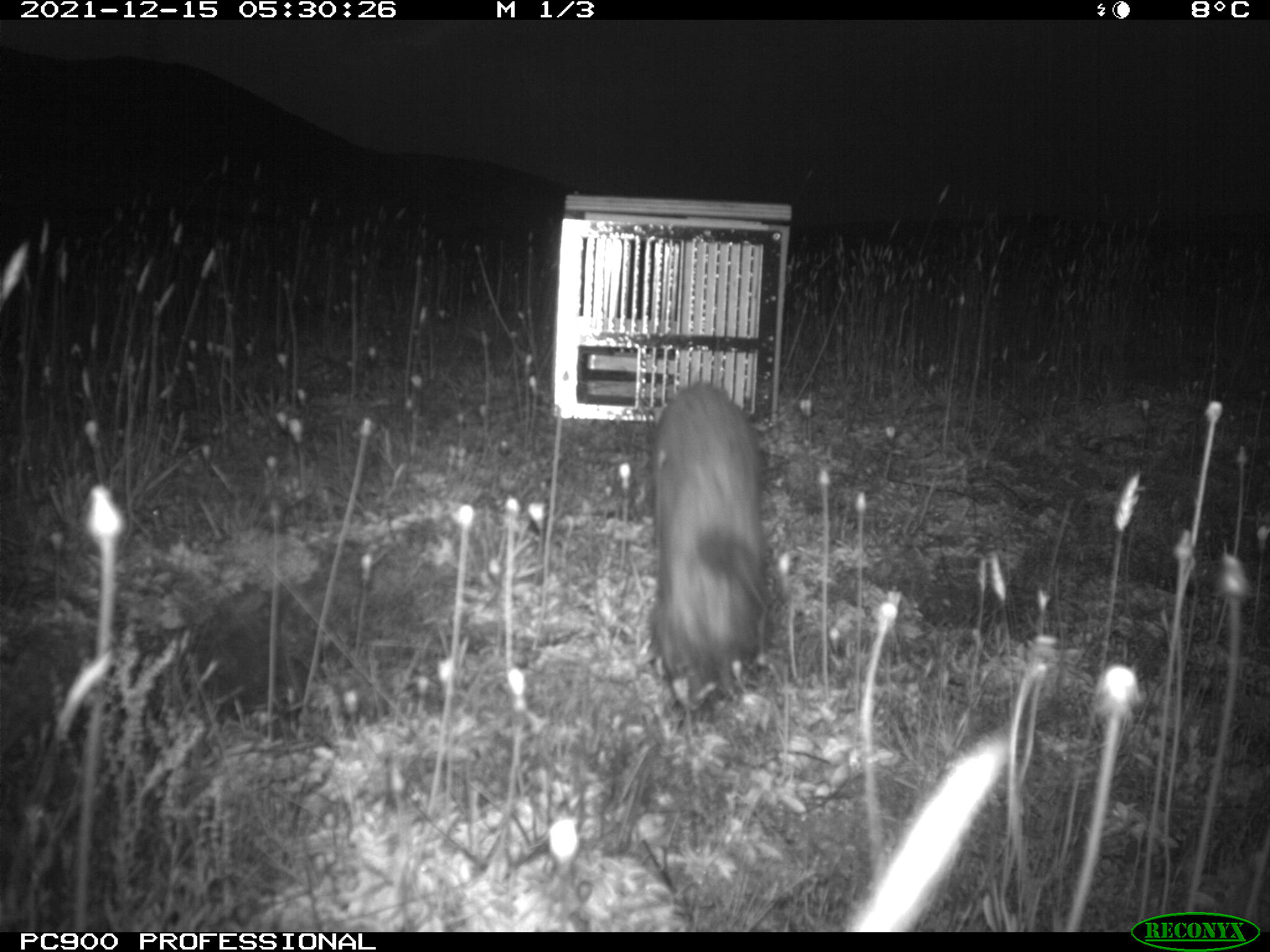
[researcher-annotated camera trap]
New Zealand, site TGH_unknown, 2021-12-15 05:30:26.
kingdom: Animalia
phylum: Chordata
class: Mammalia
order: Carnivora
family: Mustelidae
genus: Mustela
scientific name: Mustela furo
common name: ferret